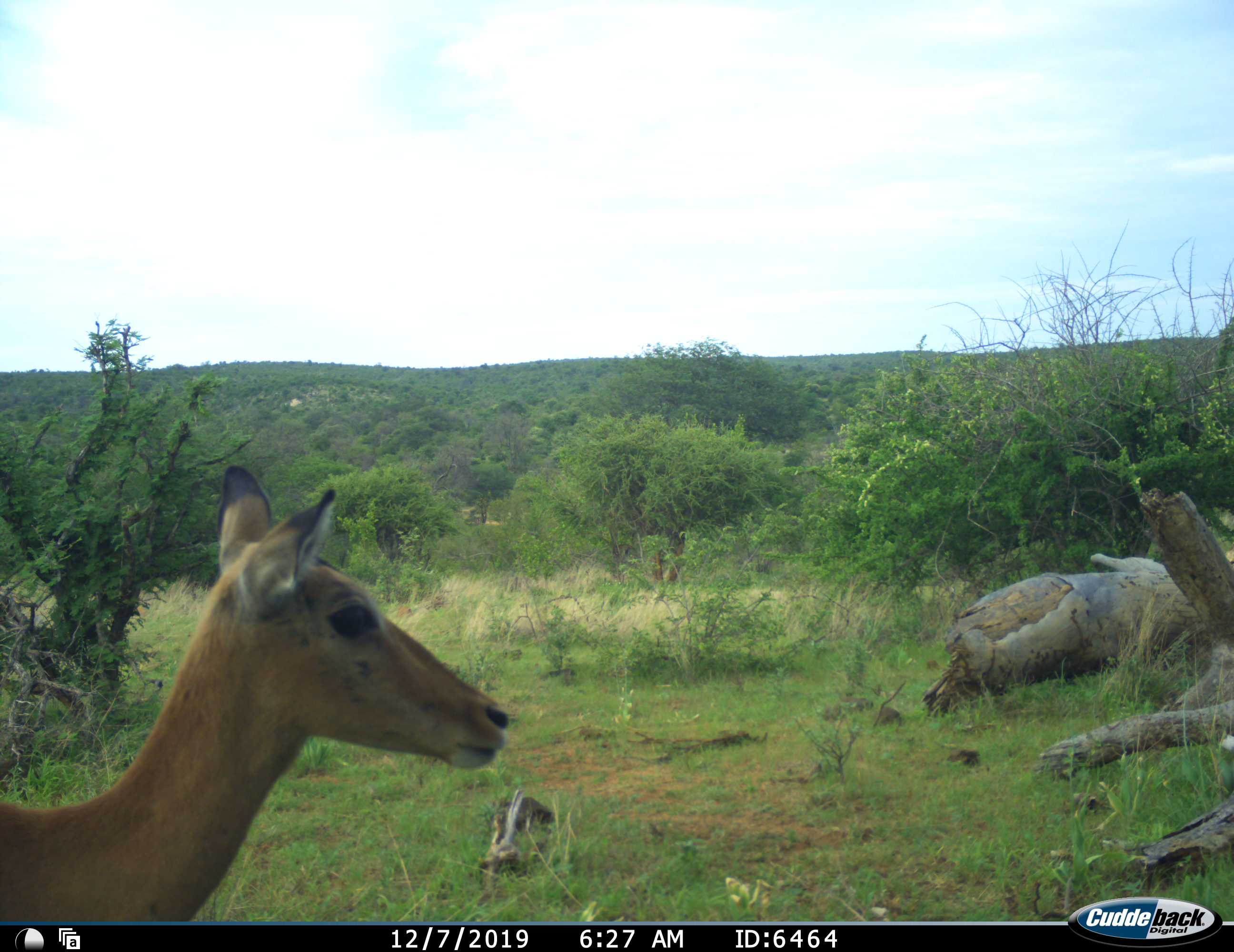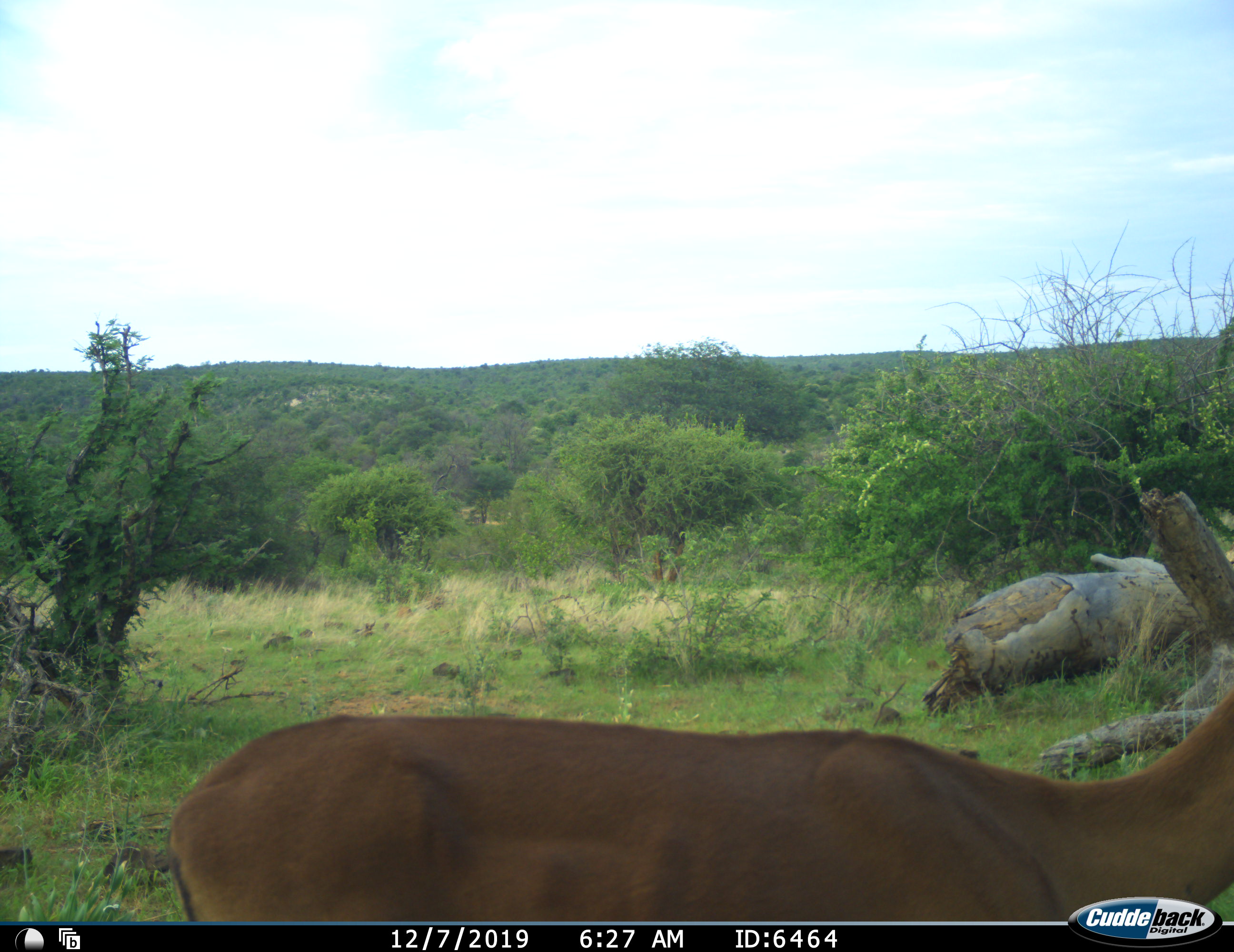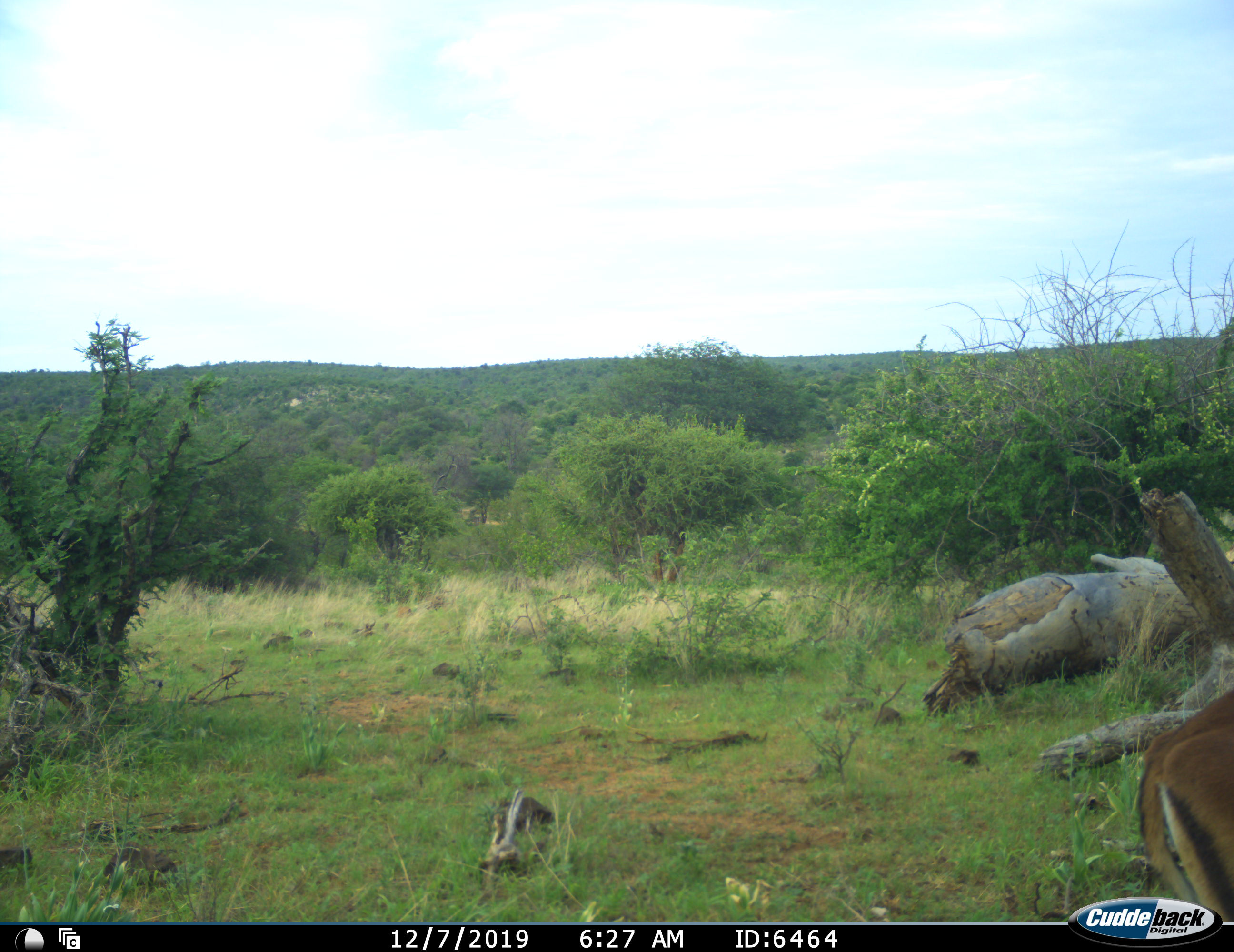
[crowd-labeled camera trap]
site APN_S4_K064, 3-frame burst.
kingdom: Animalia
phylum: Chordata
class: Mammalia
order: Artiodactyla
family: Bovidae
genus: Aepyceros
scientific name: Aepyceros melampus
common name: impala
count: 1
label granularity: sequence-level